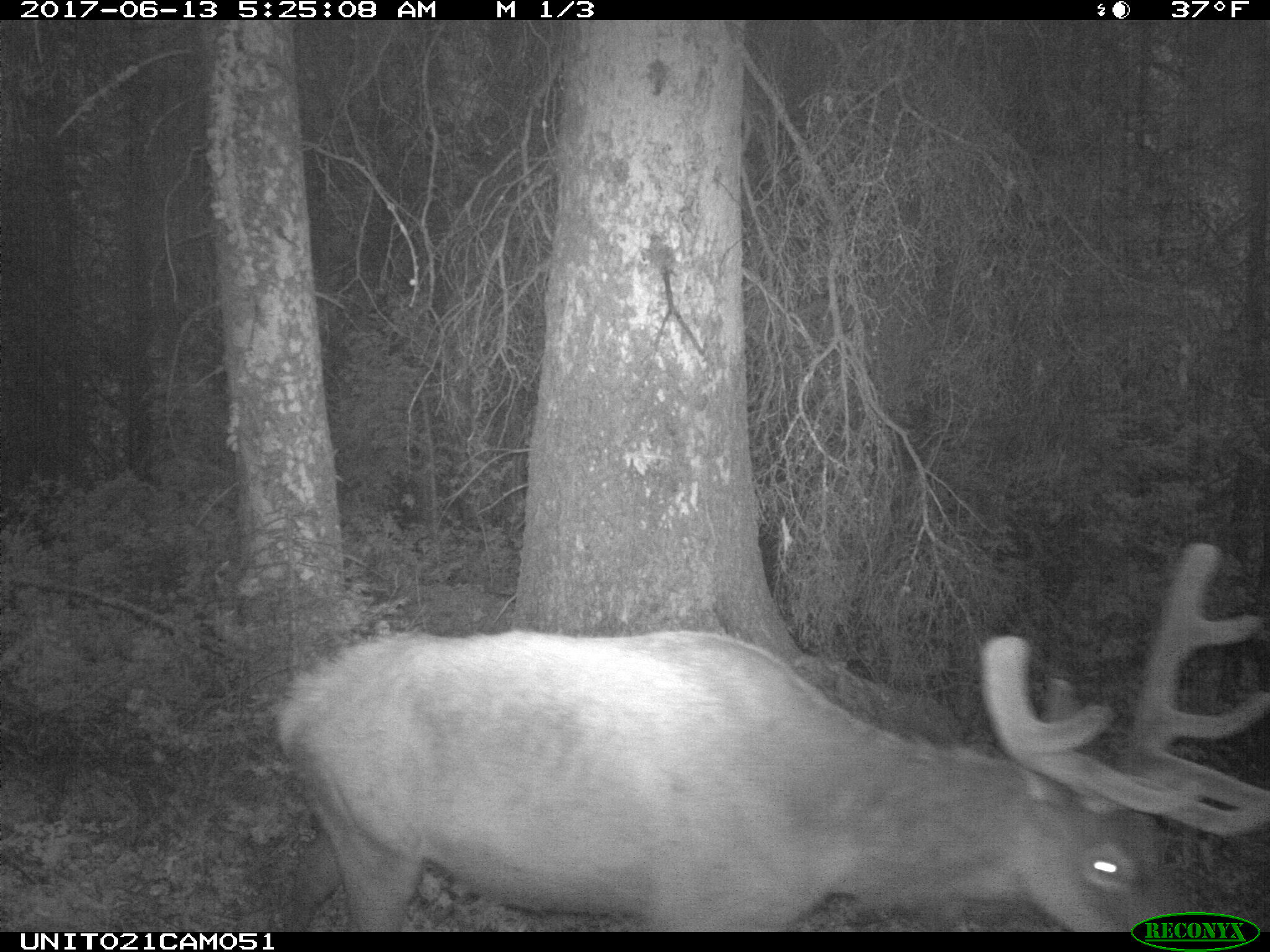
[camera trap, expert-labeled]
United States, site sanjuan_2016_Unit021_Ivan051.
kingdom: Animalia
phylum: Chordata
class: Mammalia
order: Artiodactyla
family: Cervidae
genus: Cervus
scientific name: Cervus elaphus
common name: red deer